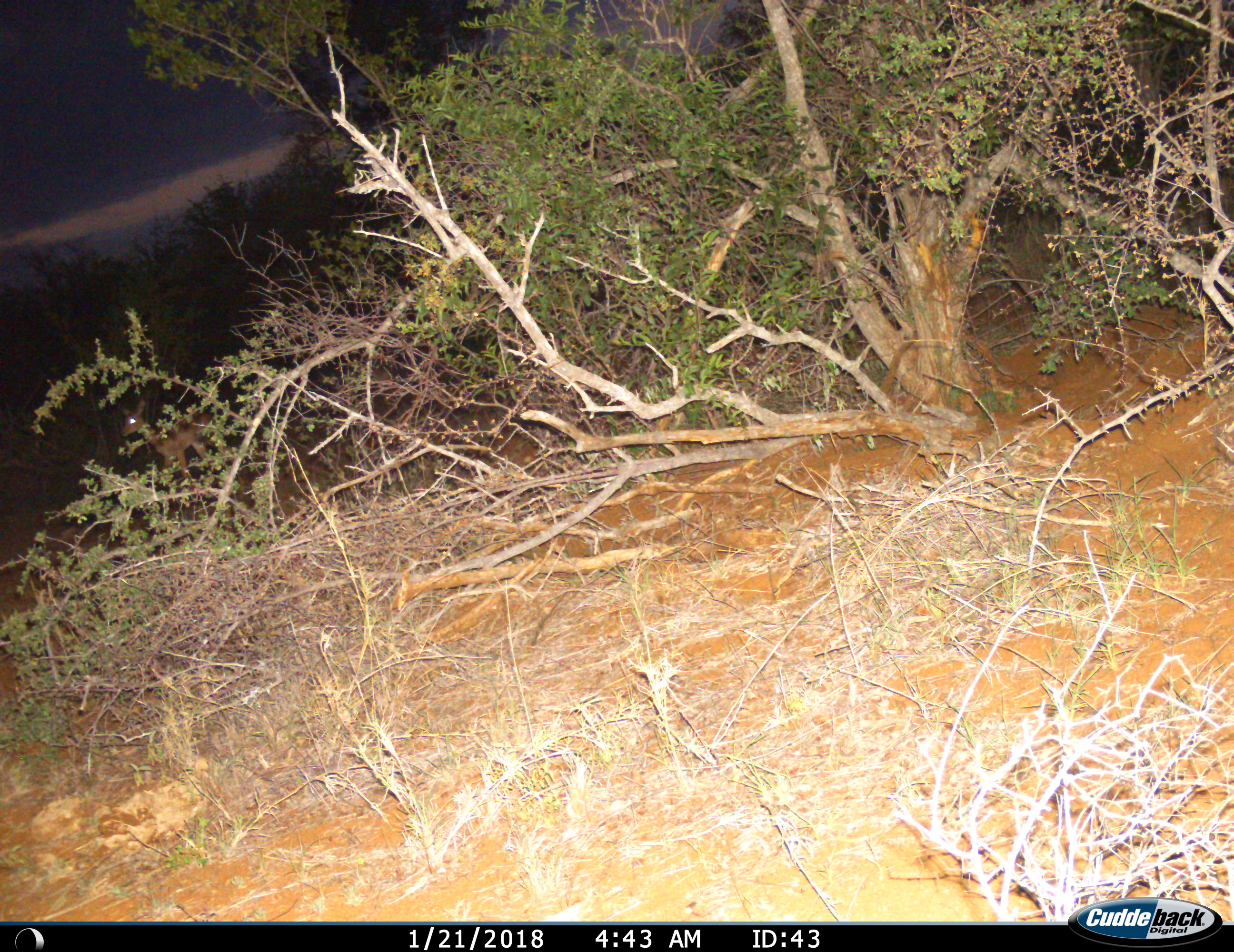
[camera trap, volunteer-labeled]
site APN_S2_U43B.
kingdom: Animalia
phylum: Chordata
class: Mammalia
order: Artiodactyla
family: Bovidae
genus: Aepyceros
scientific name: Aepyceros melampus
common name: impala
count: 1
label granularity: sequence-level